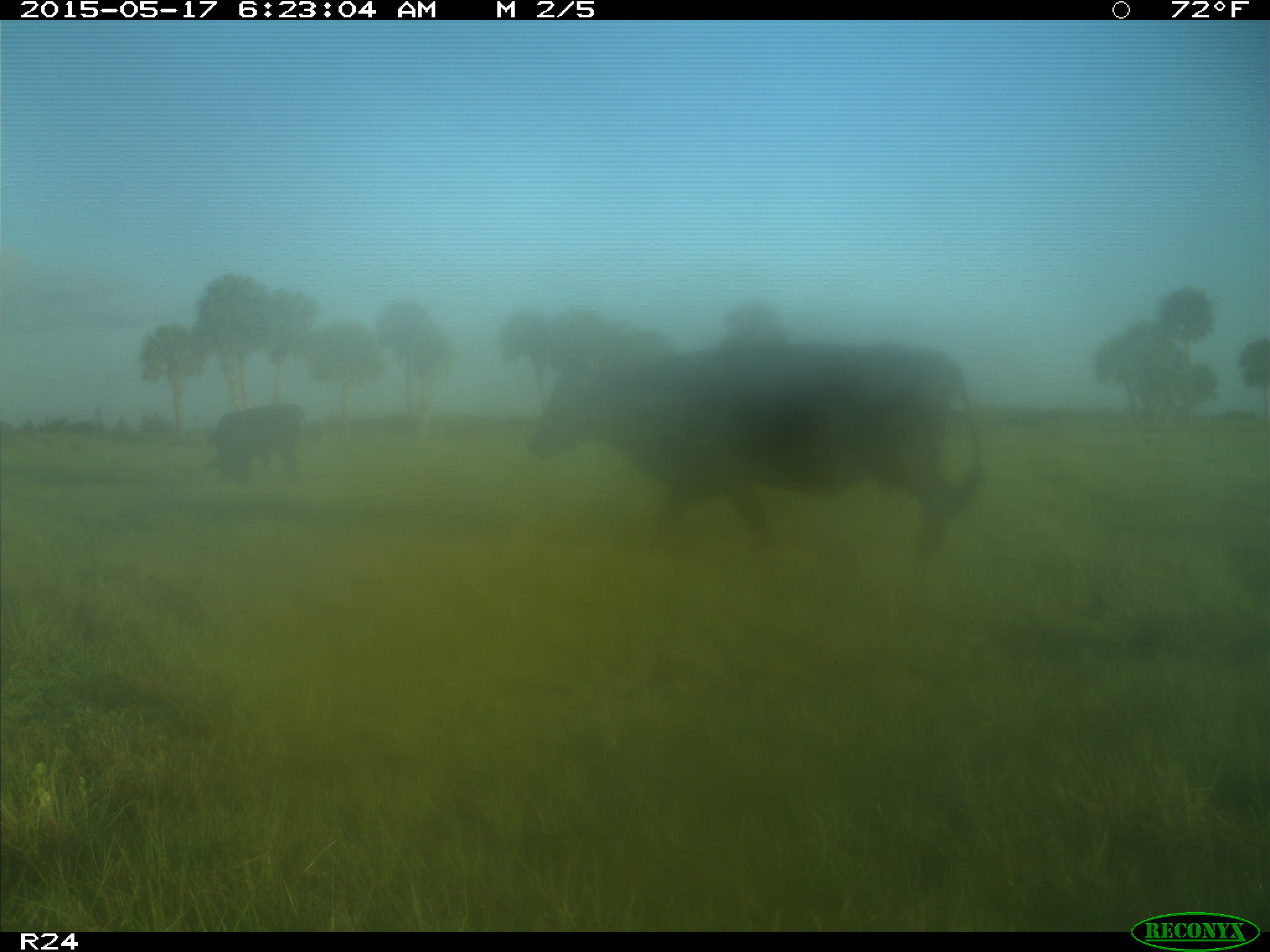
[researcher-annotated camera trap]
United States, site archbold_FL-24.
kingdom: Animalia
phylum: Chordata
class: Mammalia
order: Artiodactyla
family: Bovidae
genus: Bos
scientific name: Bos taurus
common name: domestic cow